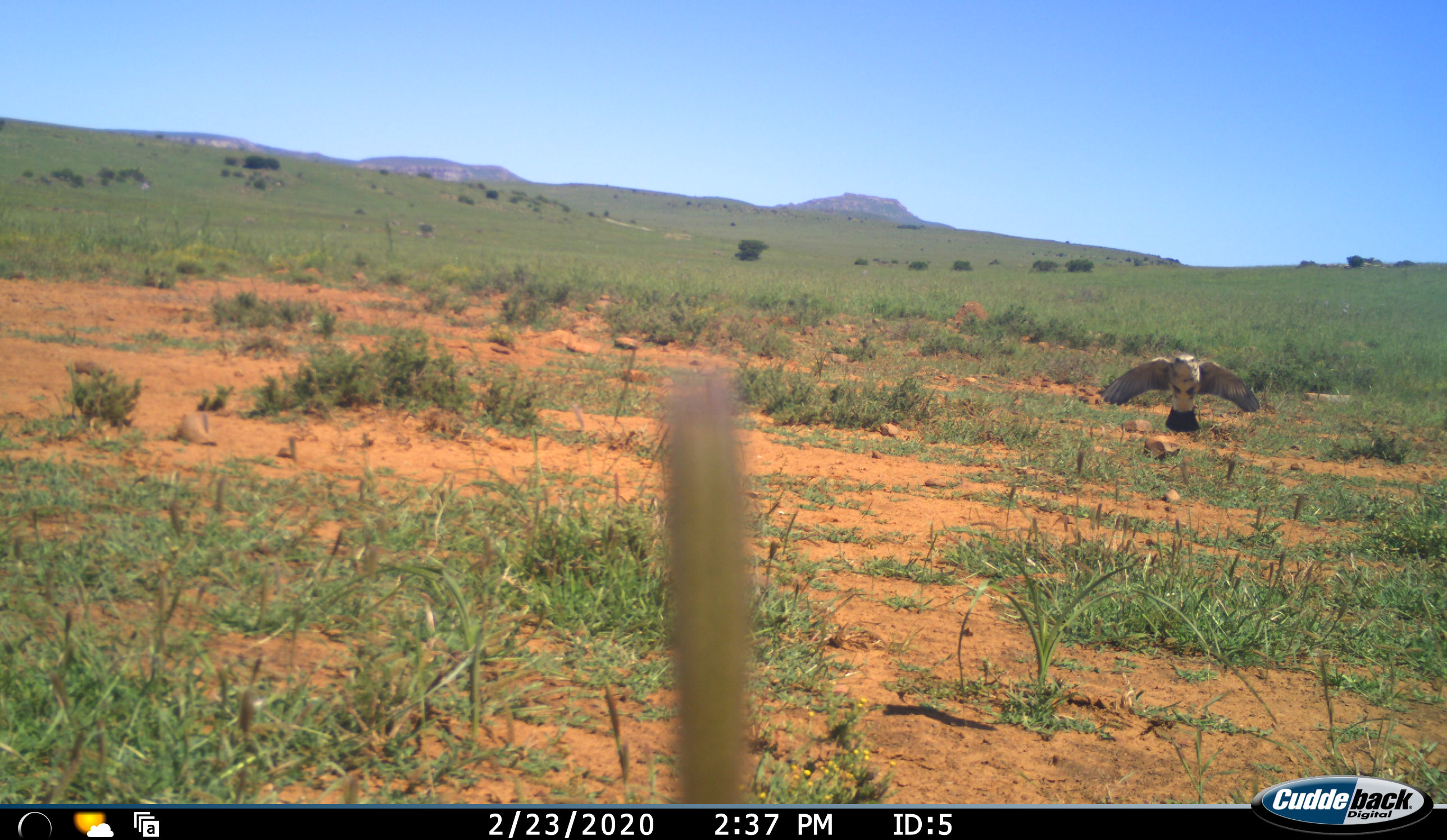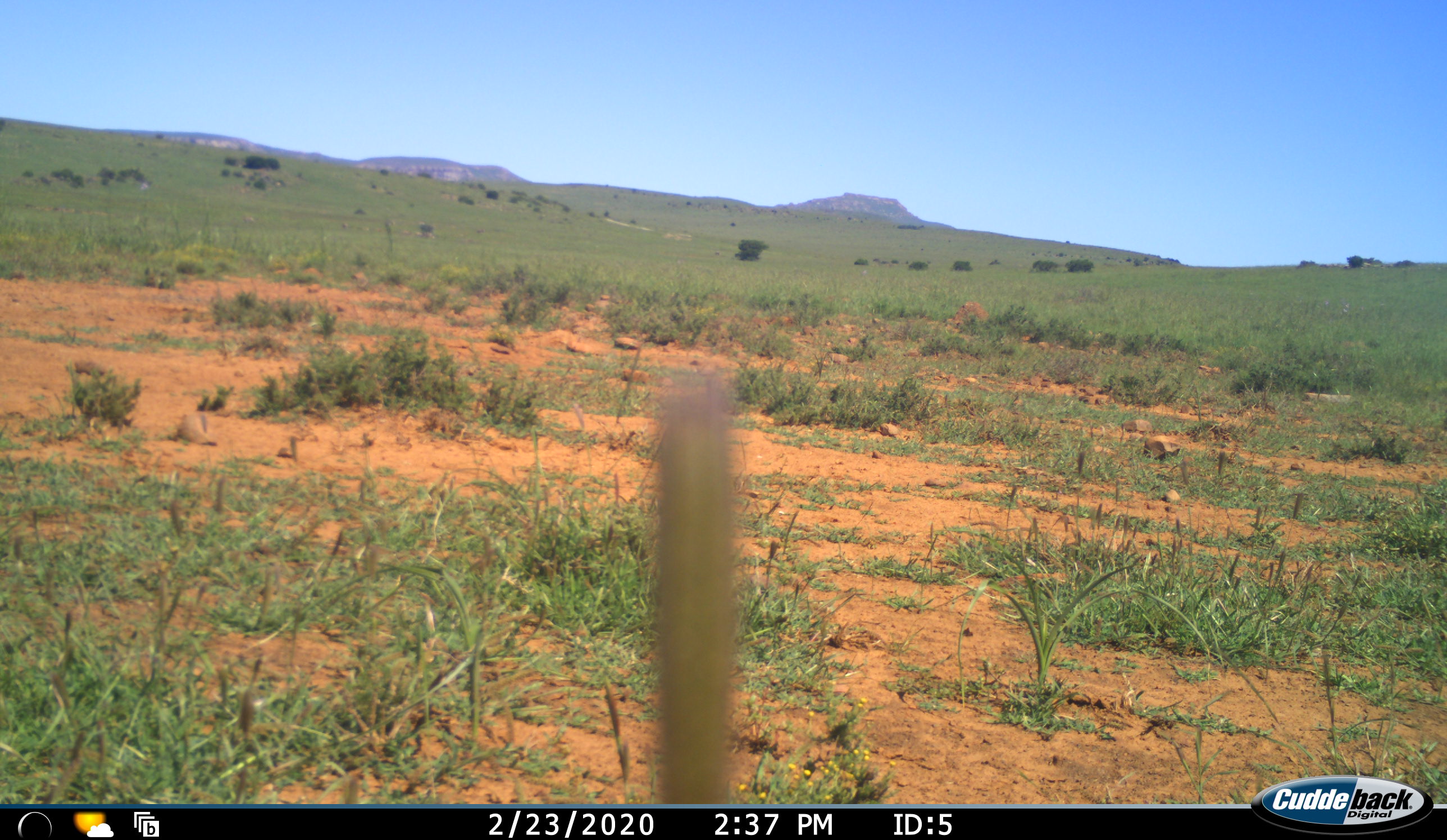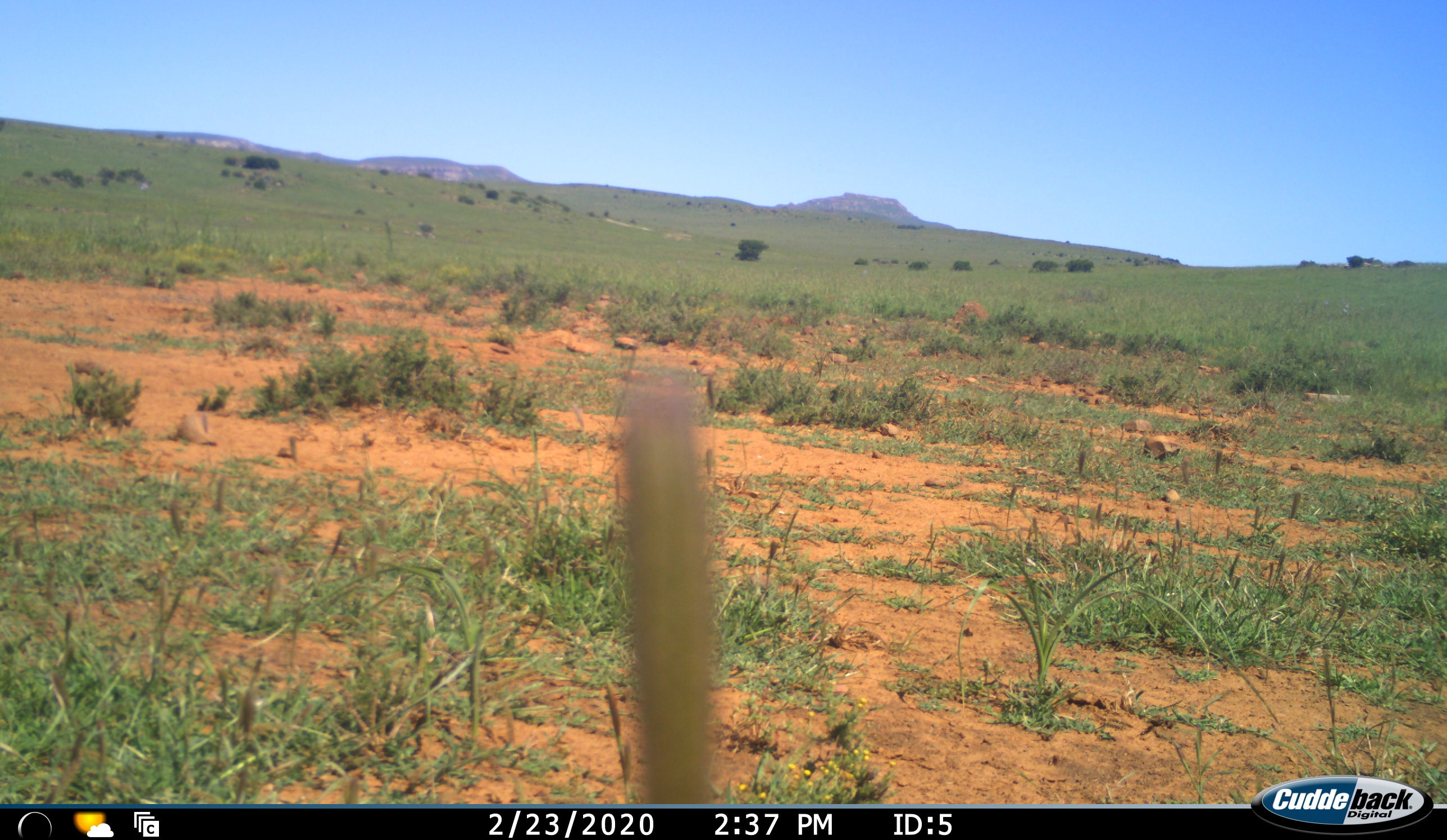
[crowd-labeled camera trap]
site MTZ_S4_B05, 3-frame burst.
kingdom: Animalia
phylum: Chordata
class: Aves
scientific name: Aves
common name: bird of prey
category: birdofprey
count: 1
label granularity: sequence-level